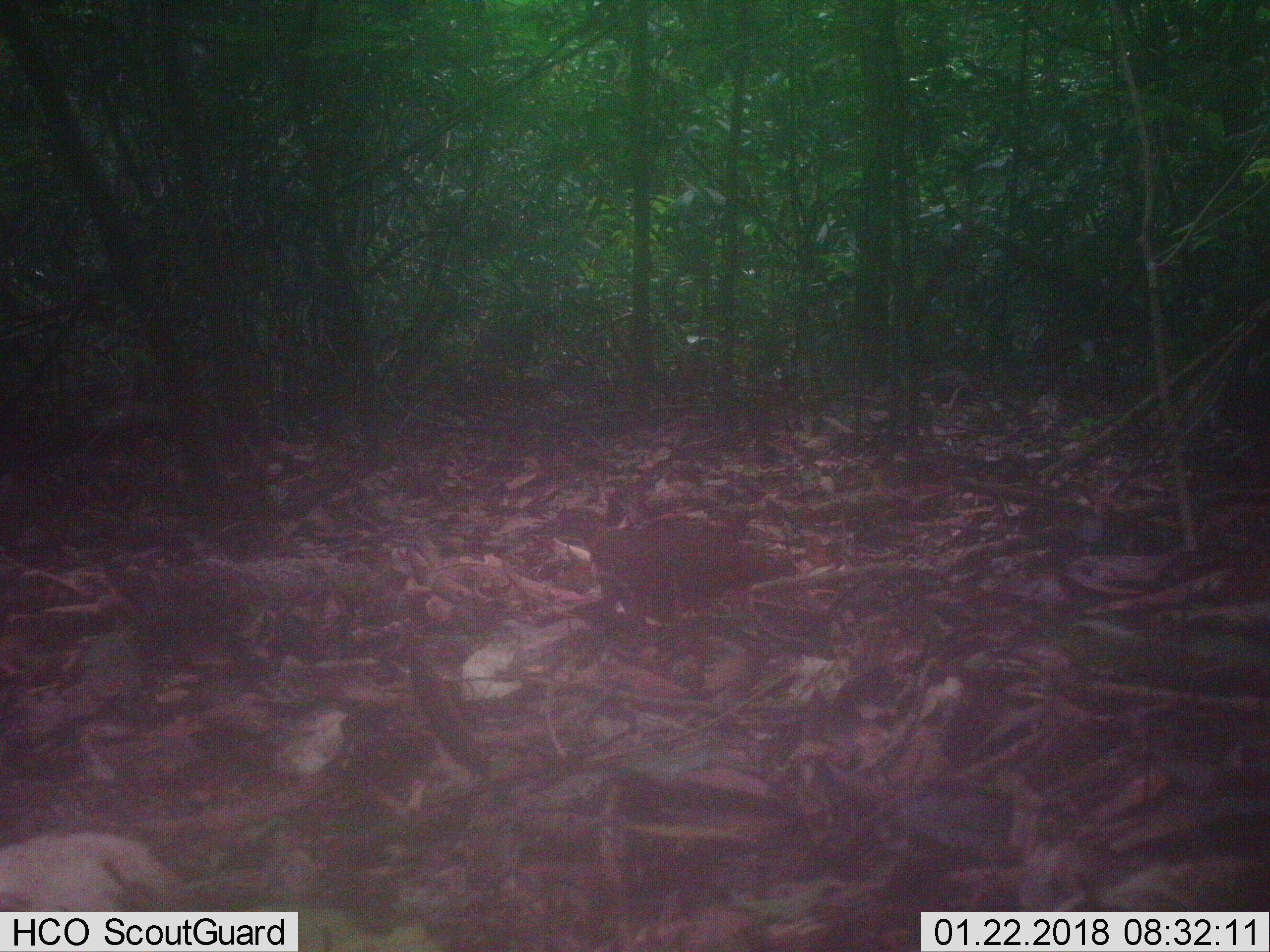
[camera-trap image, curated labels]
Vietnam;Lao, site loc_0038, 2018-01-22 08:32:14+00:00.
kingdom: Animalia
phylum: Chordata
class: Aves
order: Galliformes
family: Phasianidae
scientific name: Phasianidae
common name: partridge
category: unidentified partridge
Unidentified partridge (partridge) (Phasianidae). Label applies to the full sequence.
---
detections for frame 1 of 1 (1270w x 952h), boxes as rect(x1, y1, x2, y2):
unidentified partridge: rect(576, 506, 798, 627)